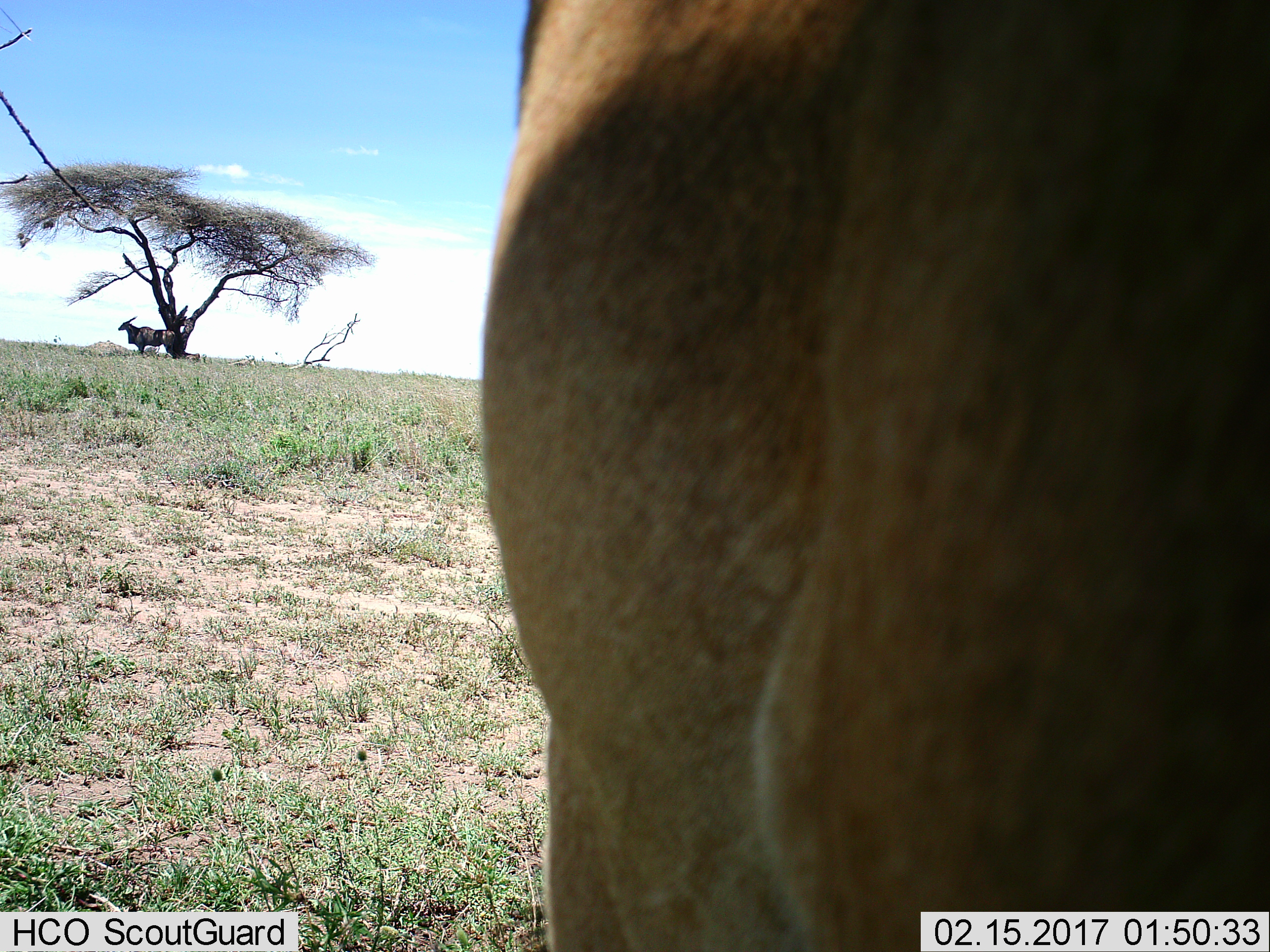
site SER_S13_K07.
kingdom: Animalia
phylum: Chordata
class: Mammalia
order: Artiodactyla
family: Bovidae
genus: Tragelaphus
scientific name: Tragelaphus oryx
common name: eland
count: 2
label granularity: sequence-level